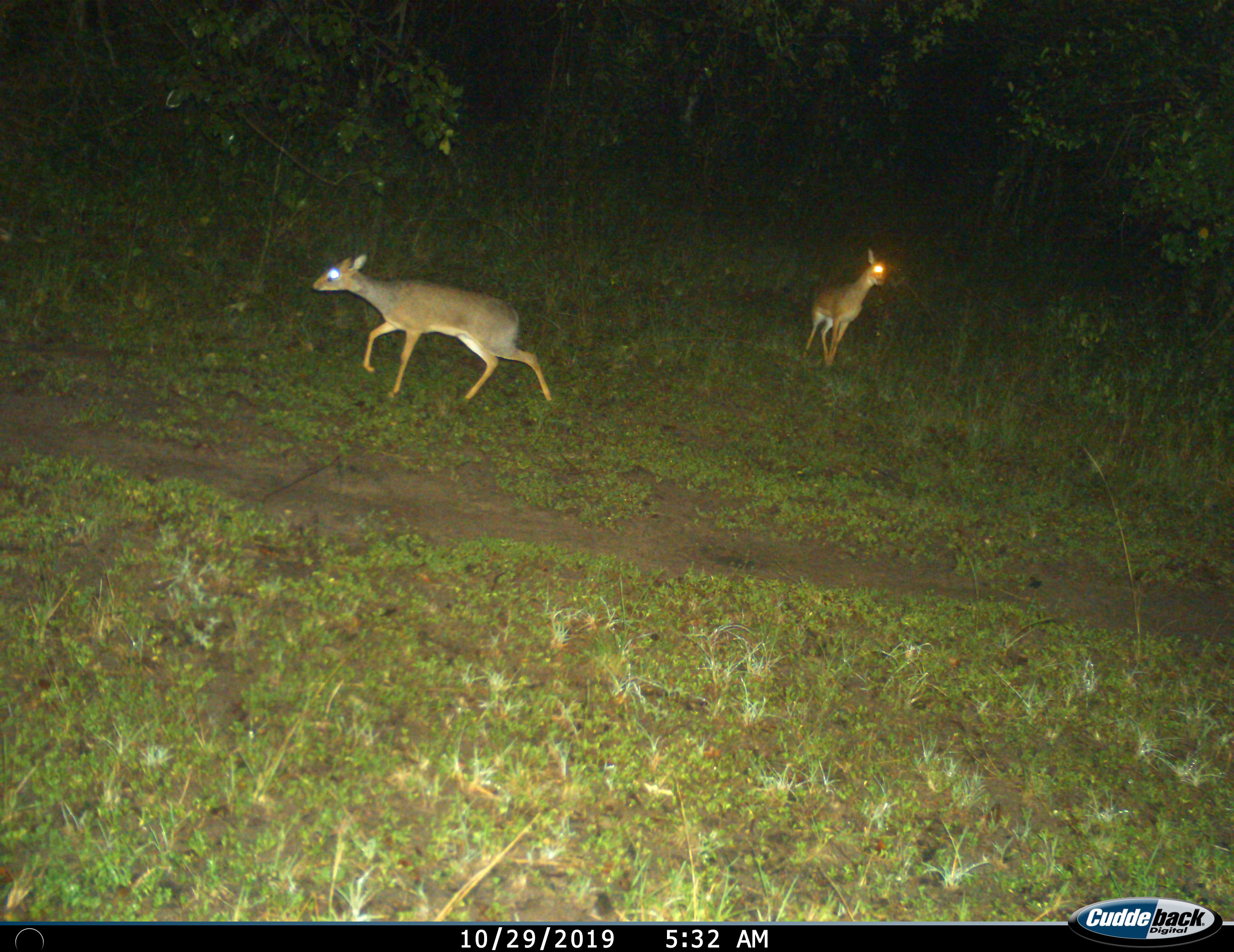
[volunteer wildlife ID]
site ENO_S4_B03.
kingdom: Animalia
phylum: Chordata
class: Mammalia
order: Artiodactyla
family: Bovidae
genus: Madoqua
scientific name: Madoqua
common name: dik-dik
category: dikdik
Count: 2.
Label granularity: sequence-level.